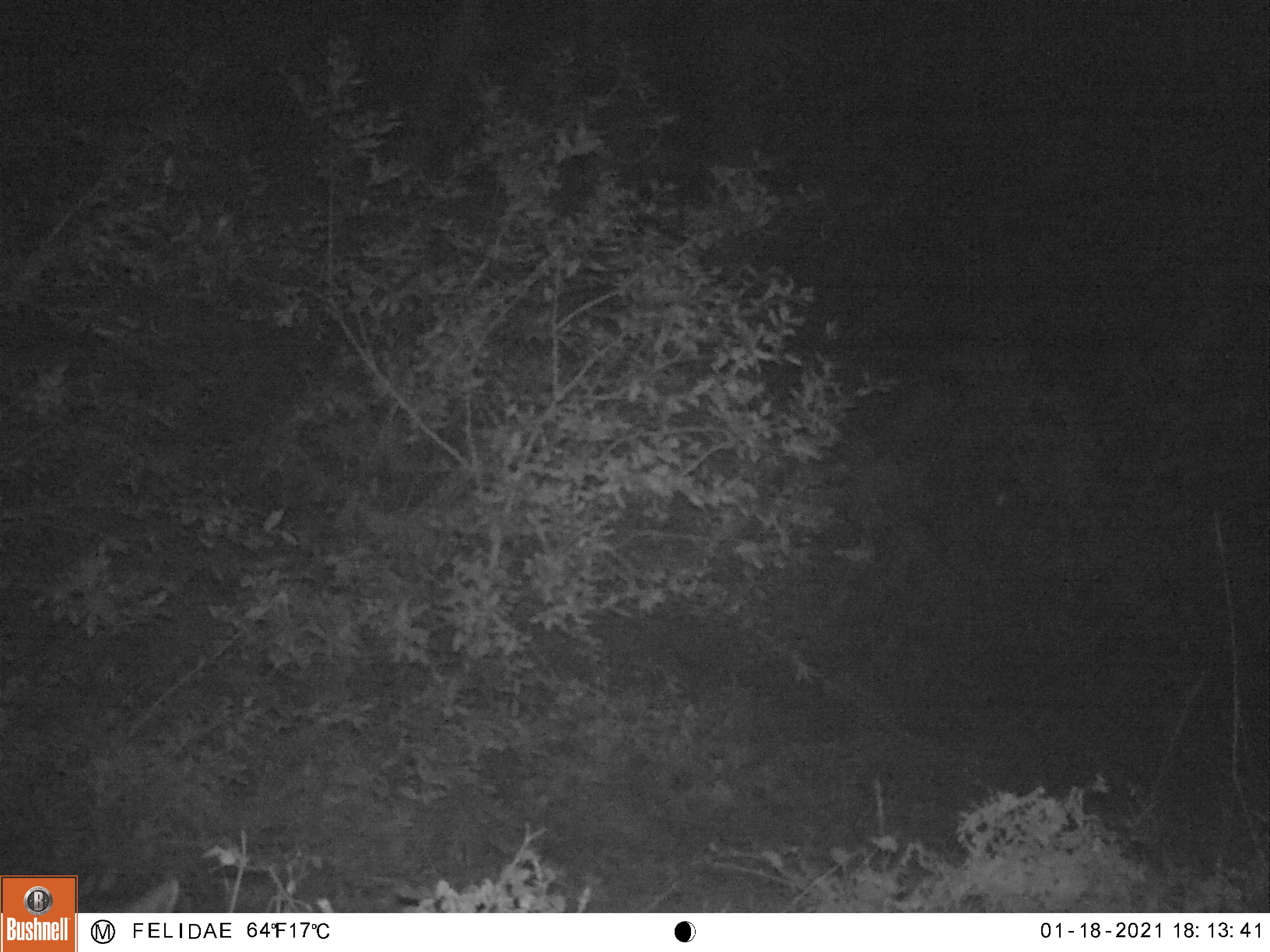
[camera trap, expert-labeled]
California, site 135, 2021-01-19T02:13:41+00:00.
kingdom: Animalia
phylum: Chordata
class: Mammalia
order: Artiodactyla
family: Cervidae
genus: Odocoileus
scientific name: Odocoileus hemionus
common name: mule deer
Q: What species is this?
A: Mule deer (Odocoileus hemionus).